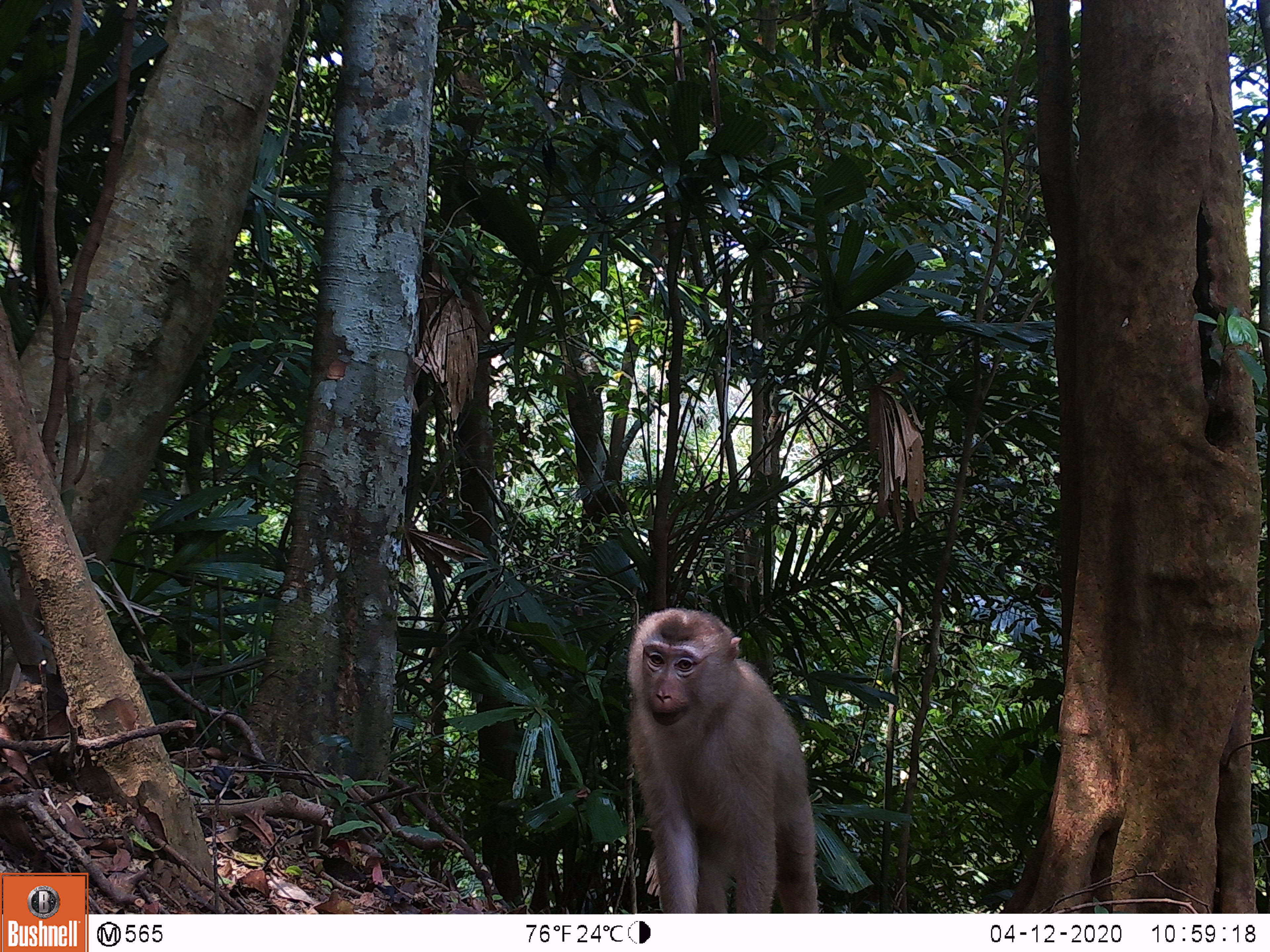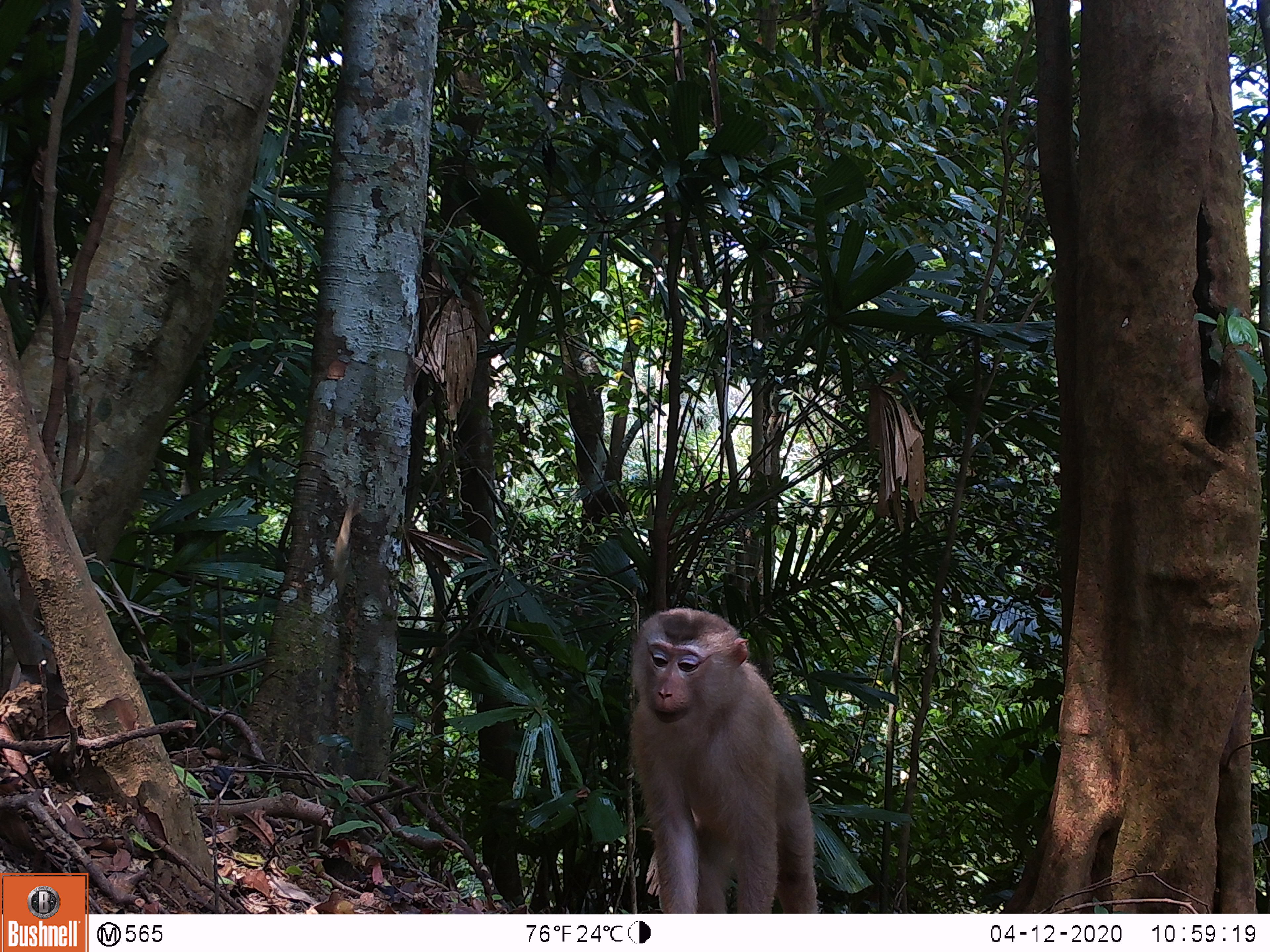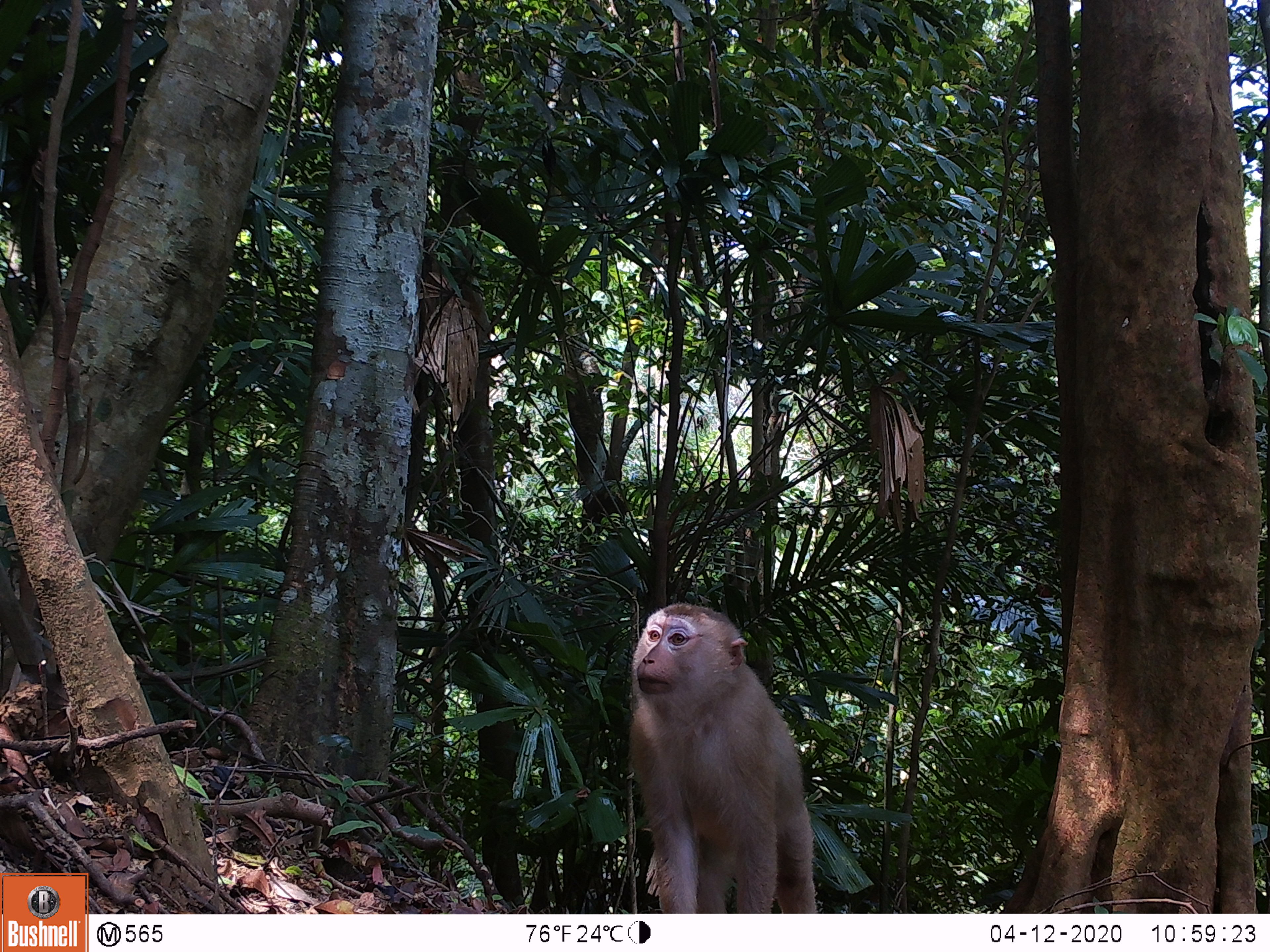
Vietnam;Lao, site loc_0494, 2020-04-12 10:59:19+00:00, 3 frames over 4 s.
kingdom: Animalia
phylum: Chordata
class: Mammalia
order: Primates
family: Cercopithecidae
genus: Macaca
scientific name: Macaca nemestrina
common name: pig-tailed macaque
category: pig tailed macaque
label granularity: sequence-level